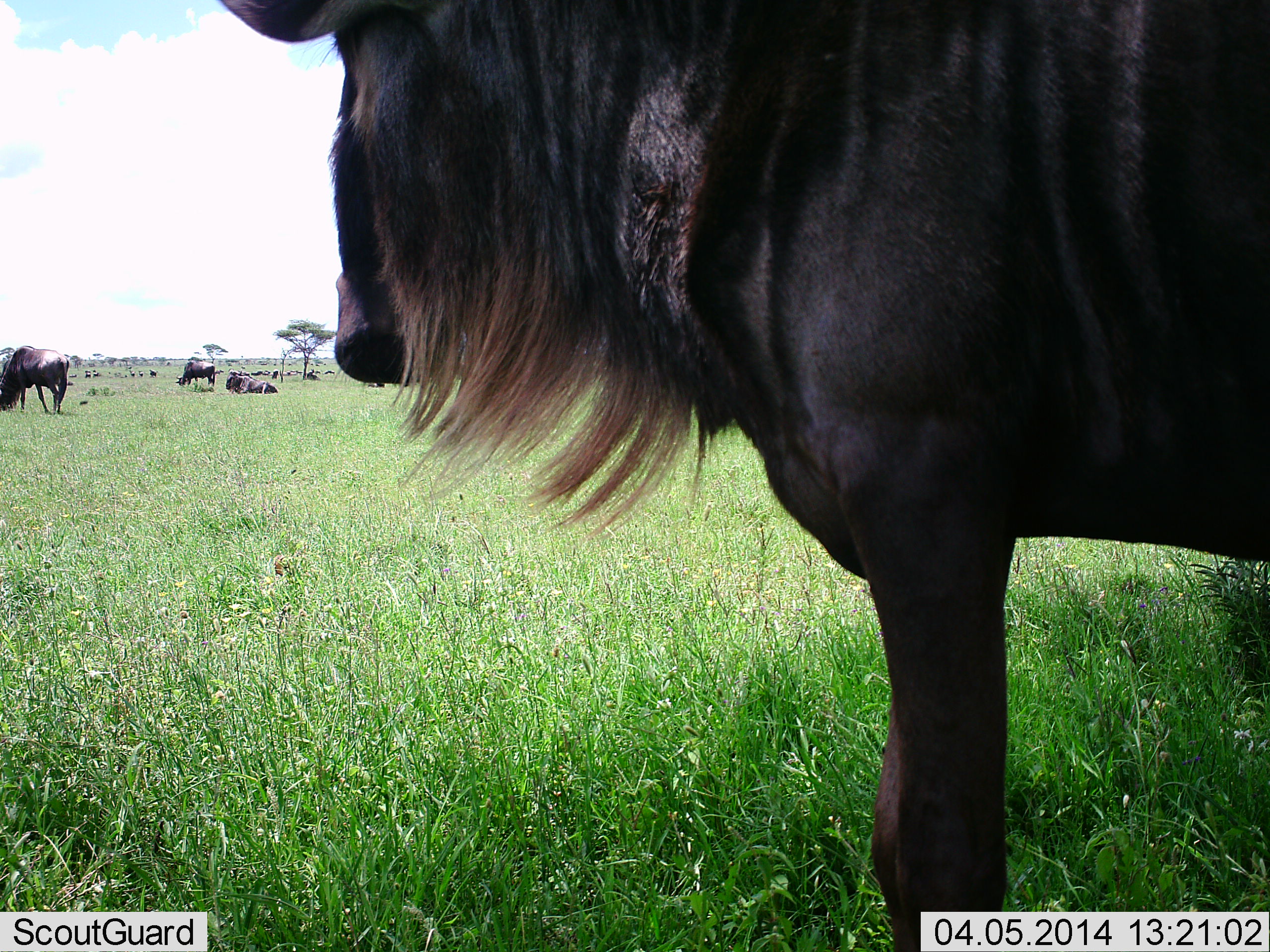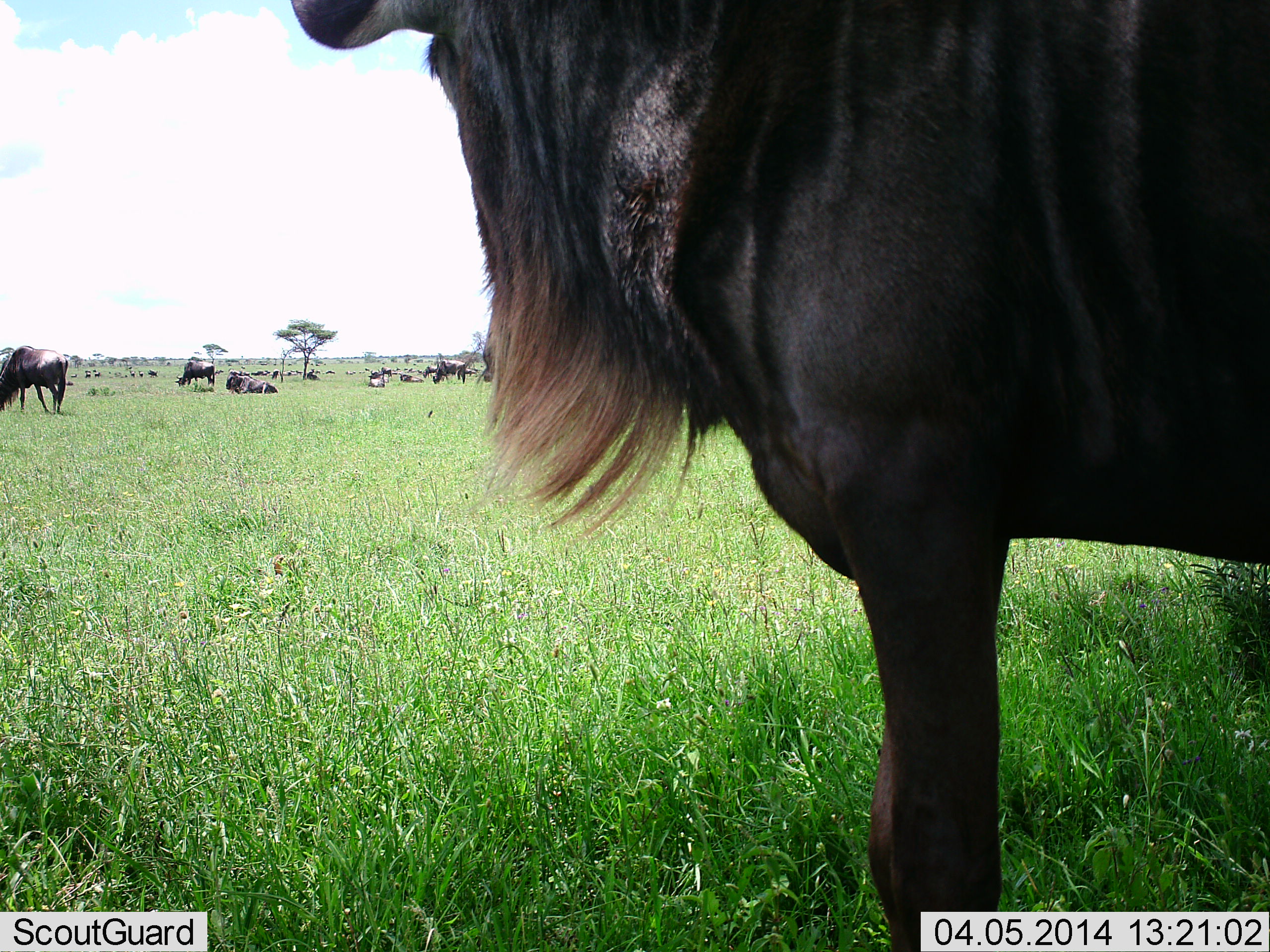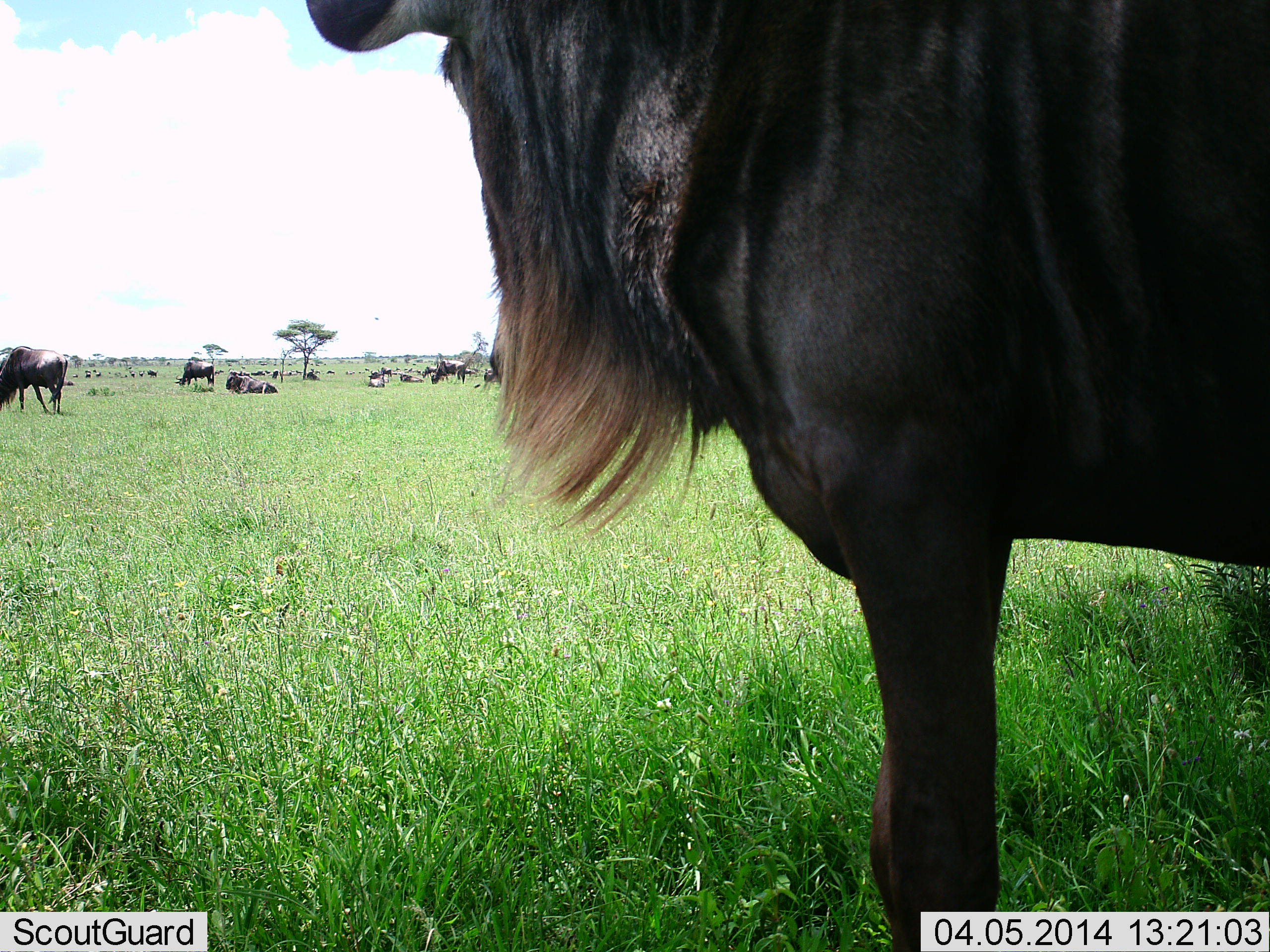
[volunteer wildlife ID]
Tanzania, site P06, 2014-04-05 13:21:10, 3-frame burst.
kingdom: Animalia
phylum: Chordata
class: Mammalia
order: Artiodactyla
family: Bovidae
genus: Connochaetes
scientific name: Connochaetes taurinus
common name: blue wildebeest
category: wildebeest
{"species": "wildebeest (blue wildebeest) (Connochaetes taurinus)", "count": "11-50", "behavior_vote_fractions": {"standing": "82%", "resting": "75%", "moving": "18%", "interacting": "10%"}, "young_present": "0%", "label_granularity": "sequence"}